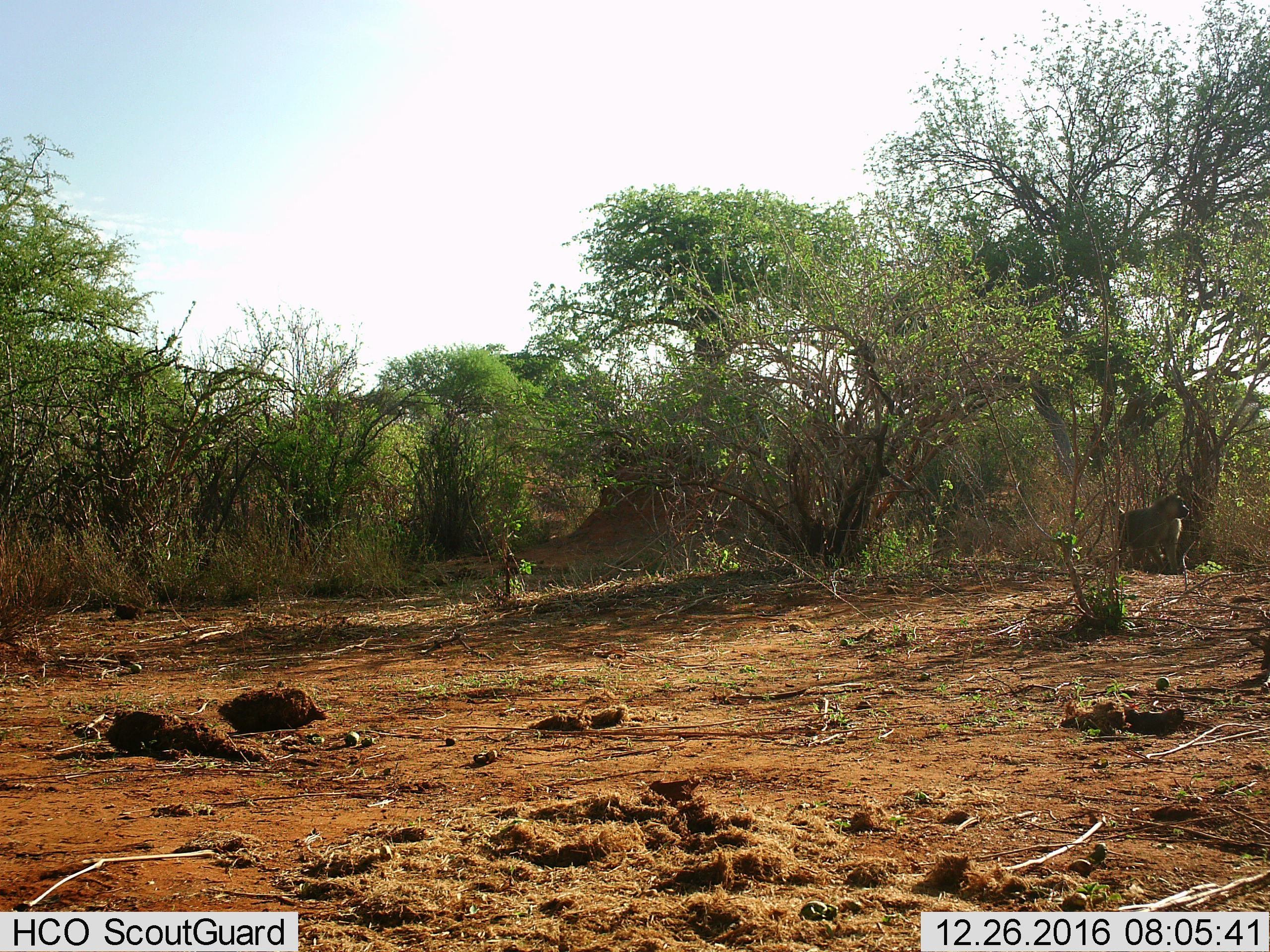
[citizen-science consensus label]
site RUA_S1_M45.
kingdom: Animalia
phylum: Chordata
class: Mammalia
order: Primates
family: Cercopithecidae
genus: Papio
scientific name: Papio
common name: baboon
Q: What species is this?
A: Baboon (Papio).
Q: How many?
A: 1.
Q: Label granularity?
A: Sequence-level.